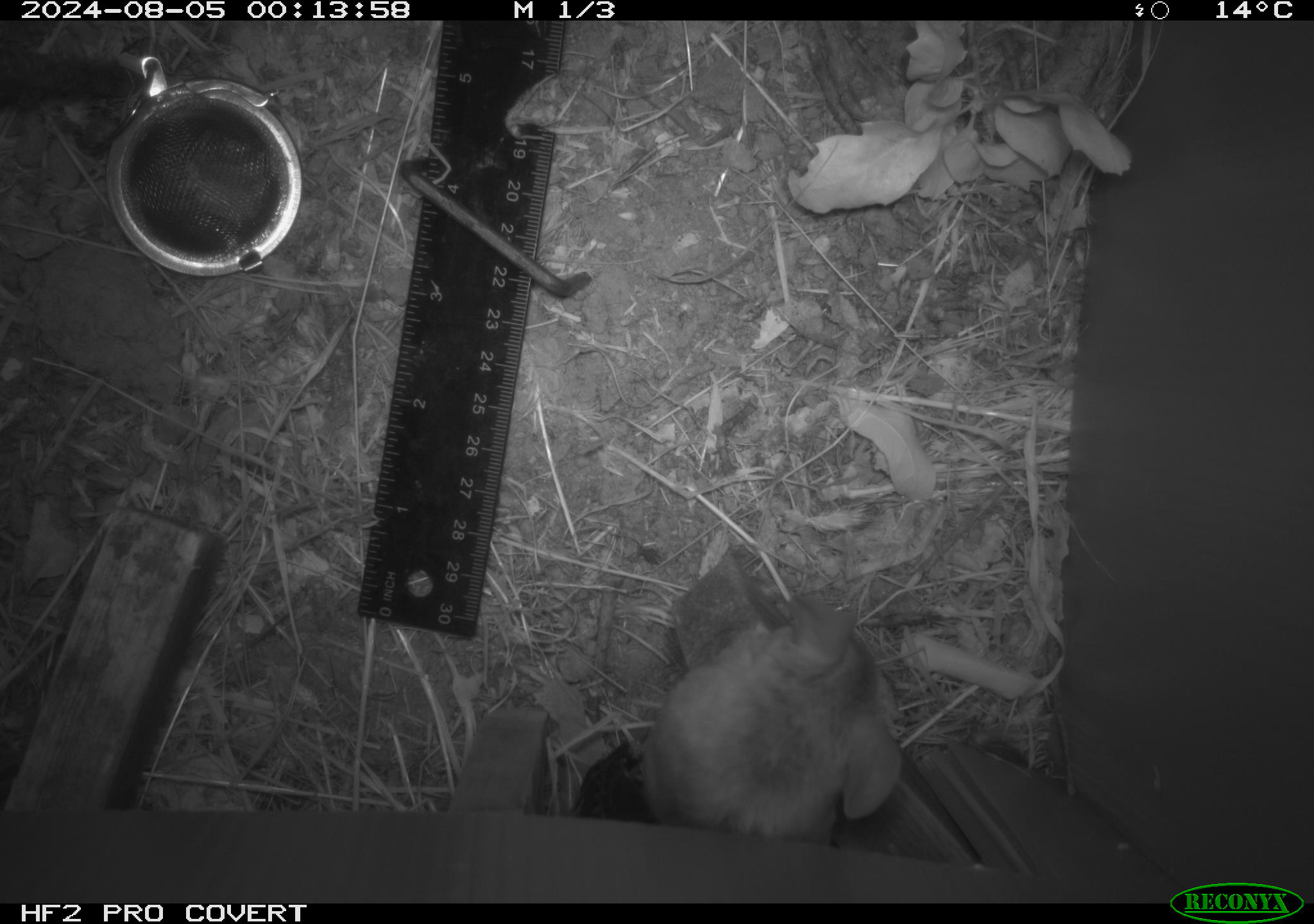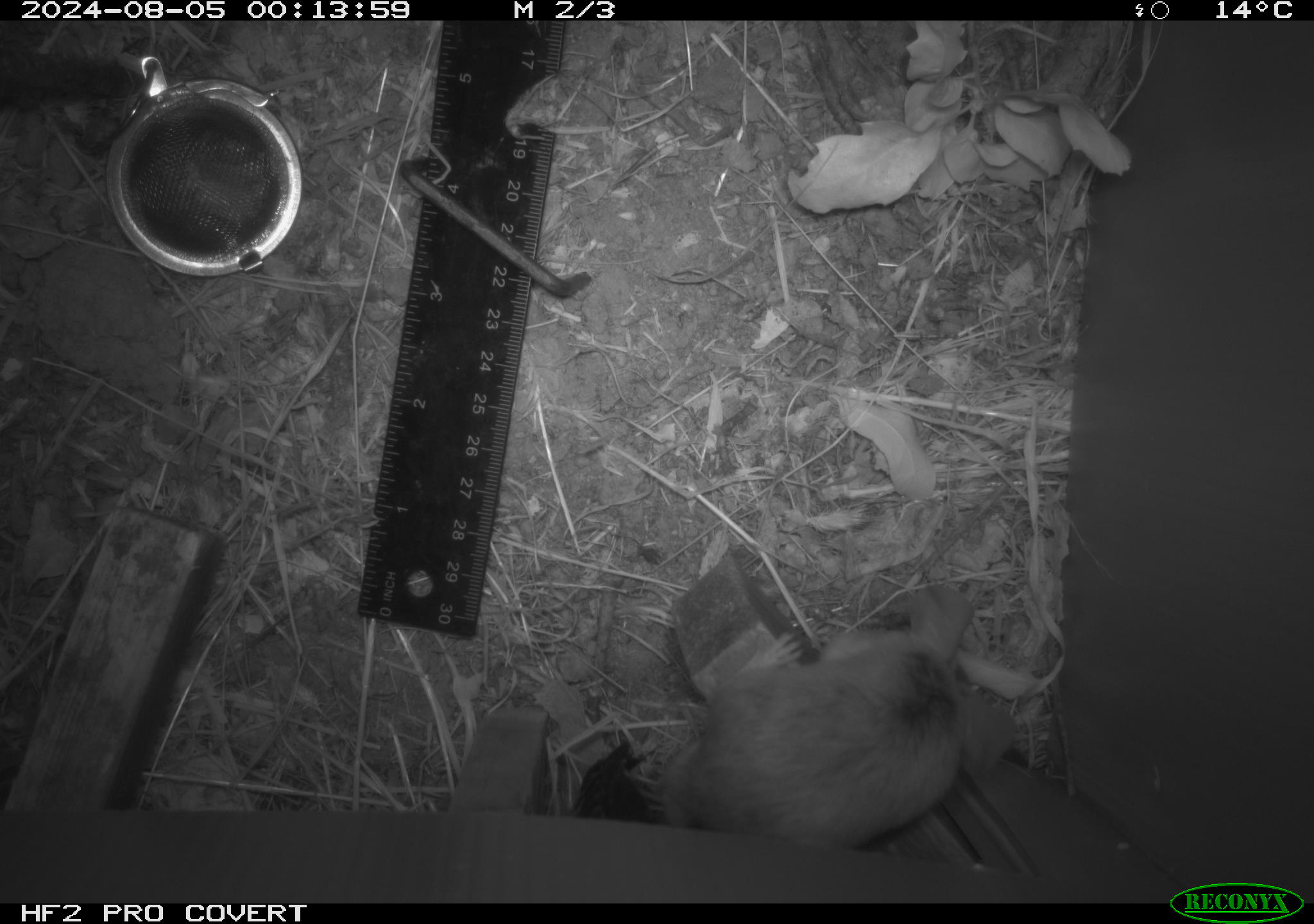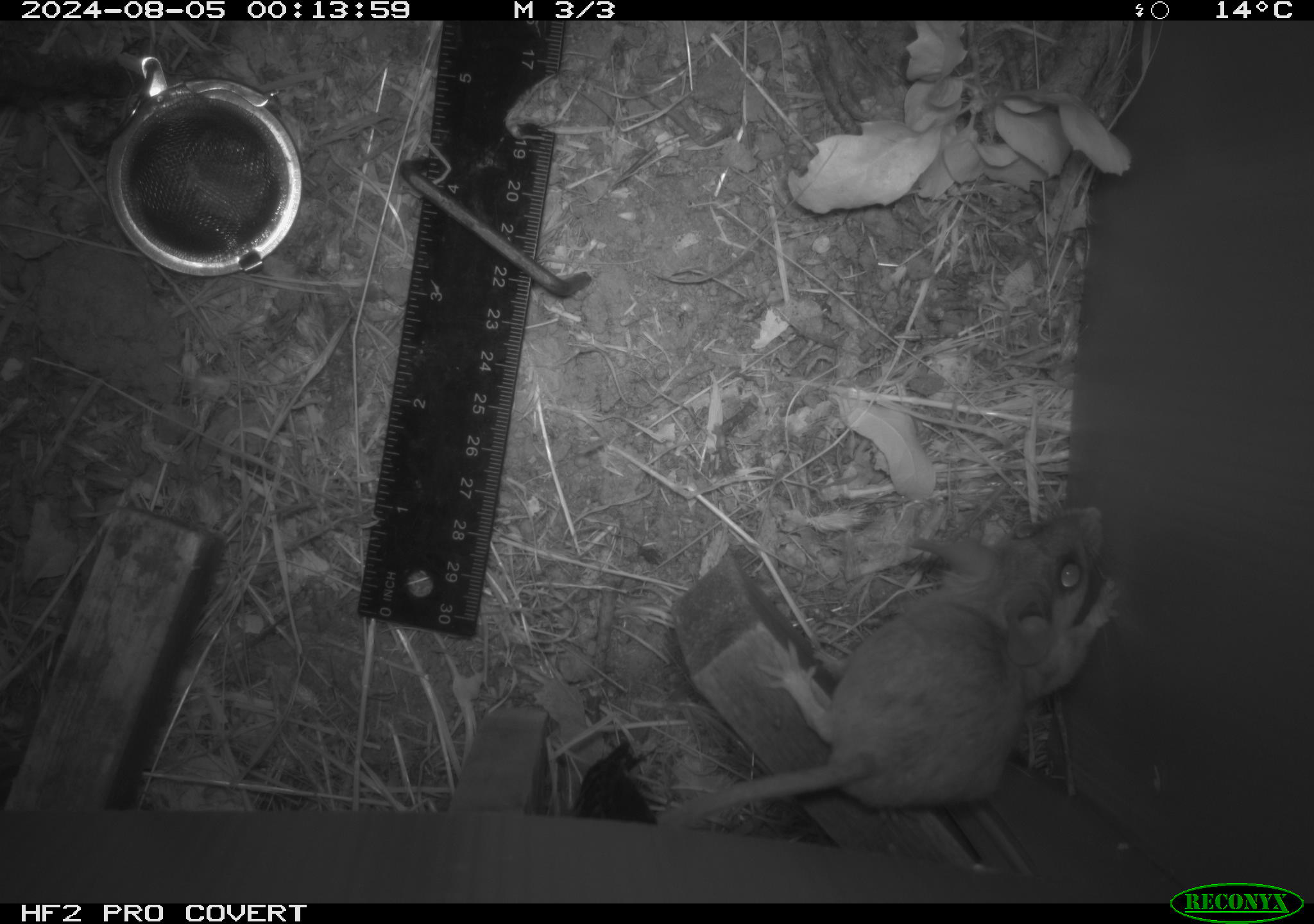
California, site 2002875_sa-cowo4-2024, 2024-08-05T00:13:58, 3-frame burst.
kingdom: Animalia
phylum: Chordata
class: Mammalia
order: Rodentia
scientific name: Rodentia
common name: rodent